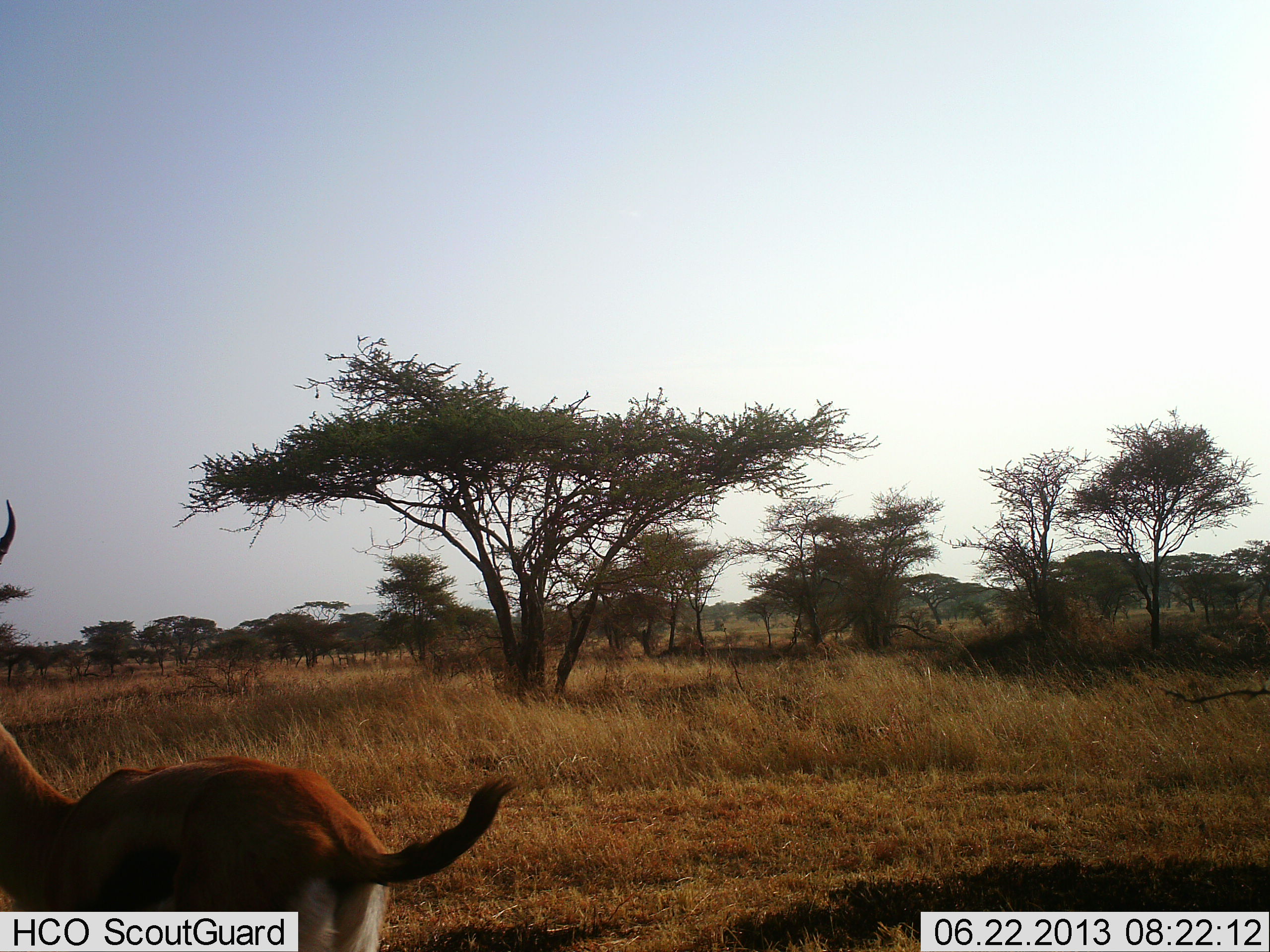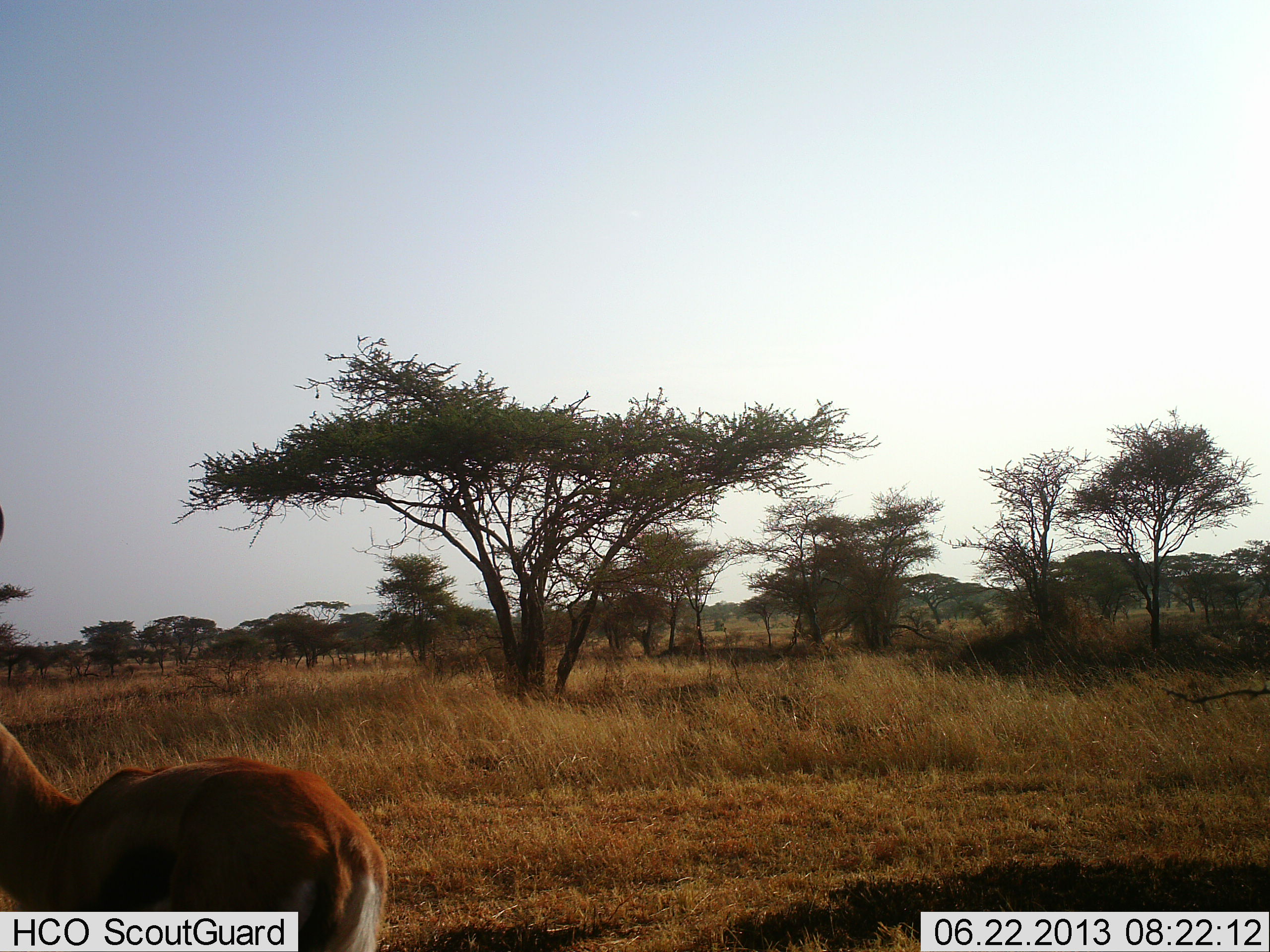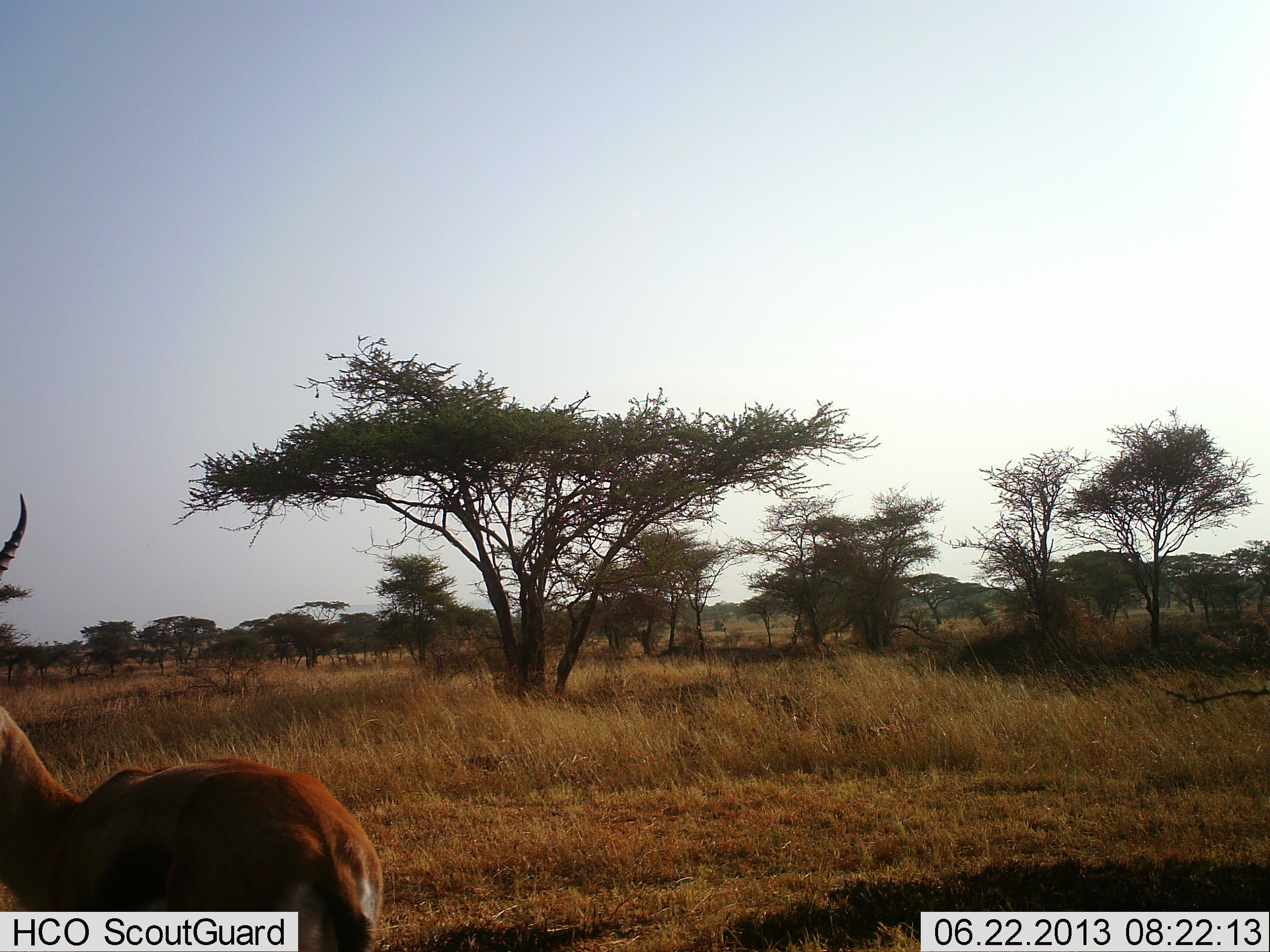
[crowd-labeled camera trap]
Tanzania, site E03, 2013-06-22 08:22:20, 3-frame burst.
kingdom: Animalia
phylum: Chordata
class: Mammalia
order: Artiodactyla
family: Bovidae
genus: Eudorcas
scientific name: Eudorcas thomsonii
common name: thomson's gazelle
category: gazellethomsons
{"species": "gazellethomsons (thomson's gazelle) (Eudorcas thomsonii)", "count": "1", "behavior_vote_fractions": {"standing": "100%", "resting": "0%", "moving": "0%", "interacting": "0%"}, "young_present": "0%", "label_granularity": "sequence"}